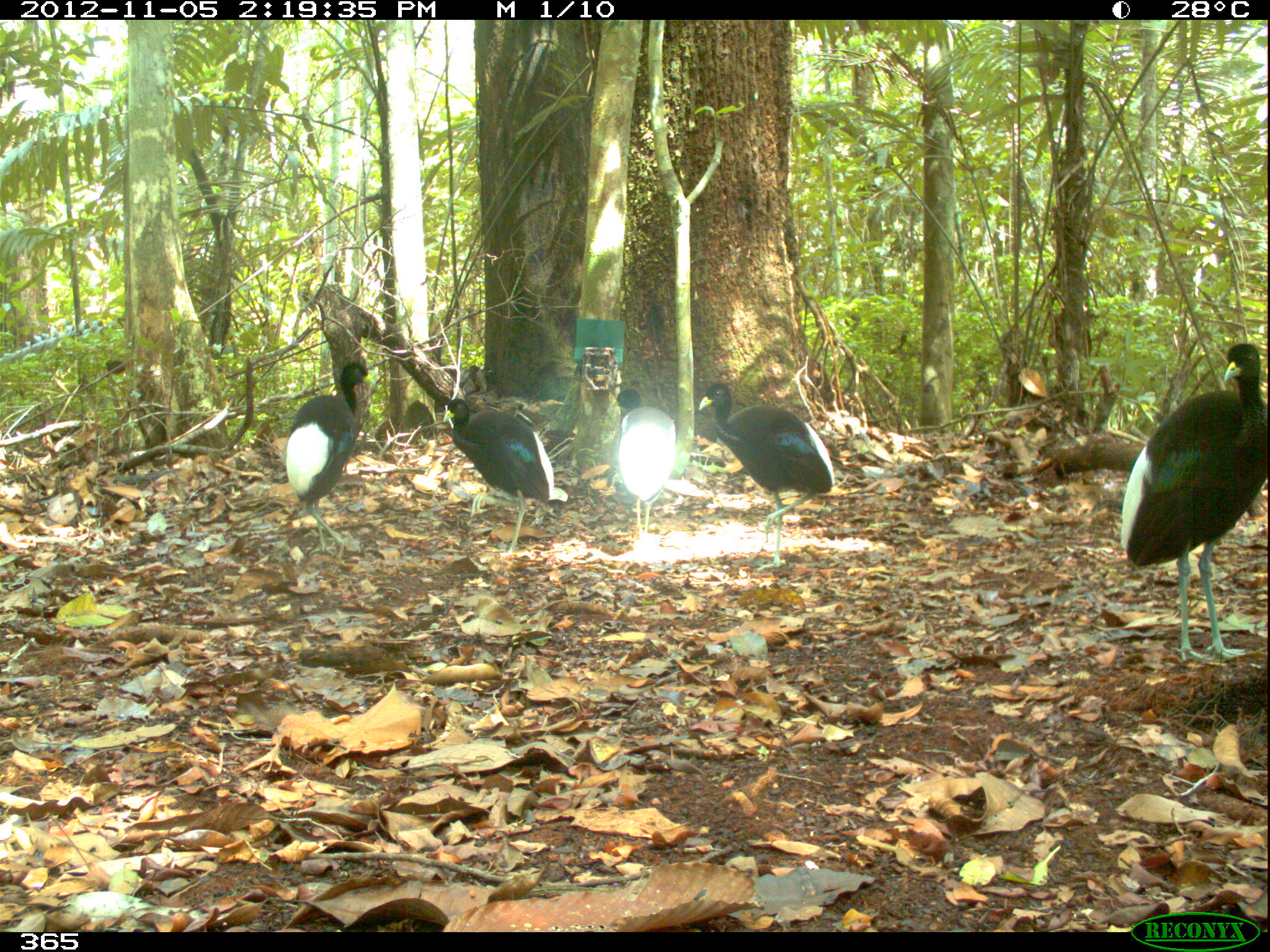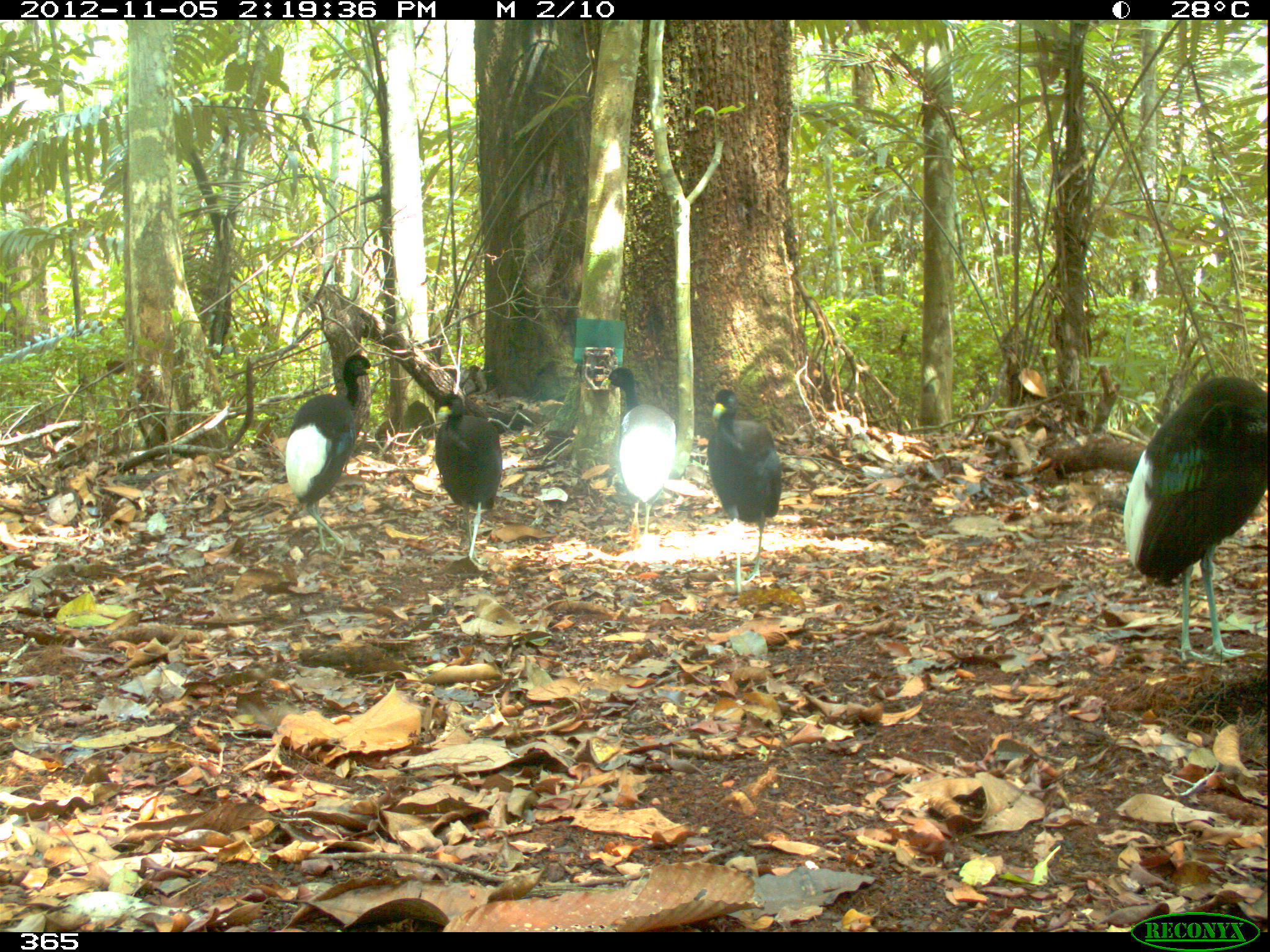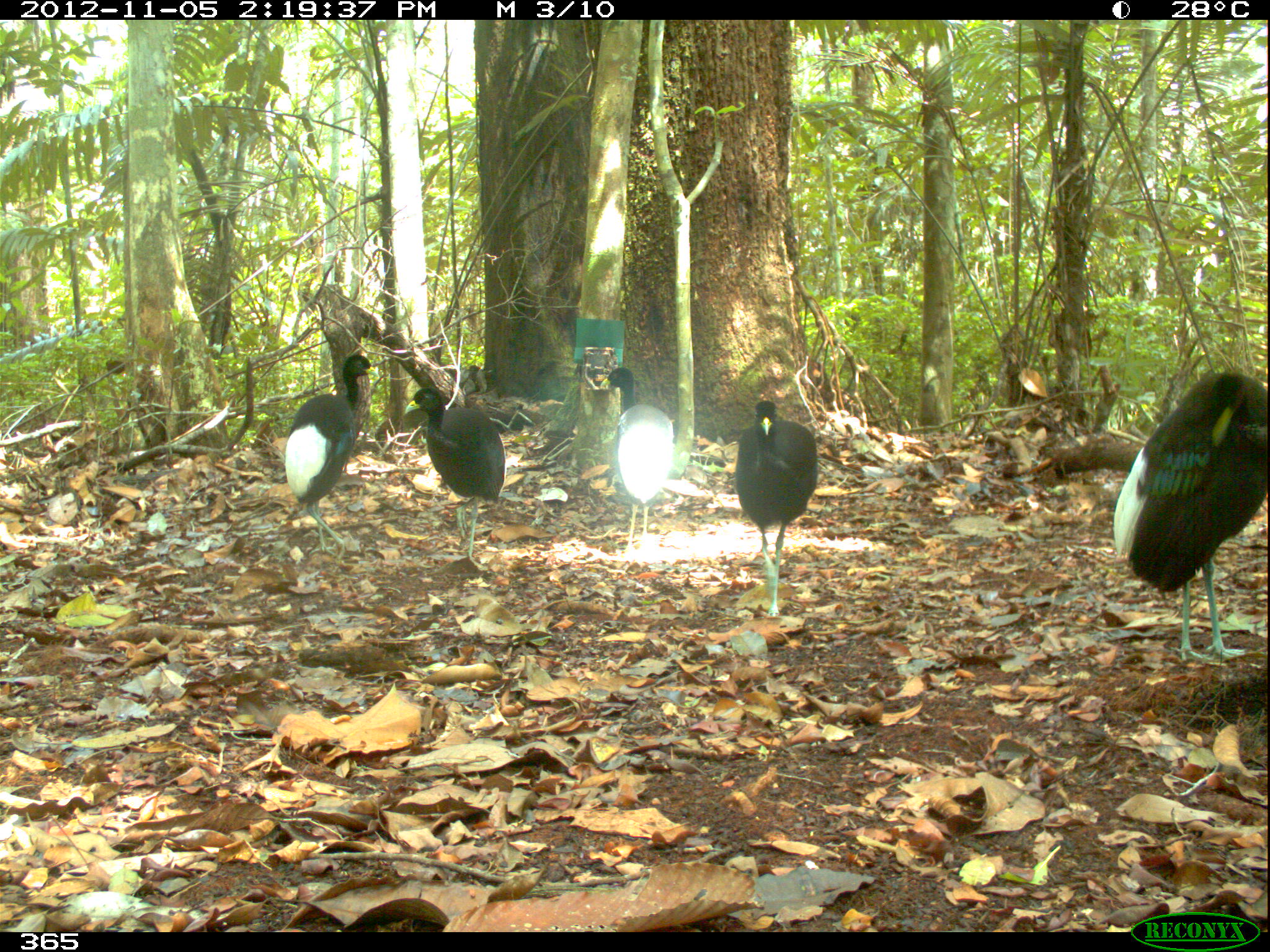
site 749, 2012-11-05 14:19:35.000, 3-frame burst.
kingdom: Animalia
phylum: Chordata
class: Aves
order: Gruiformes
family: Psophiidae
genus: Psophia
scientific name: Psophia leucoptera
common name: pale-winged trumpeter